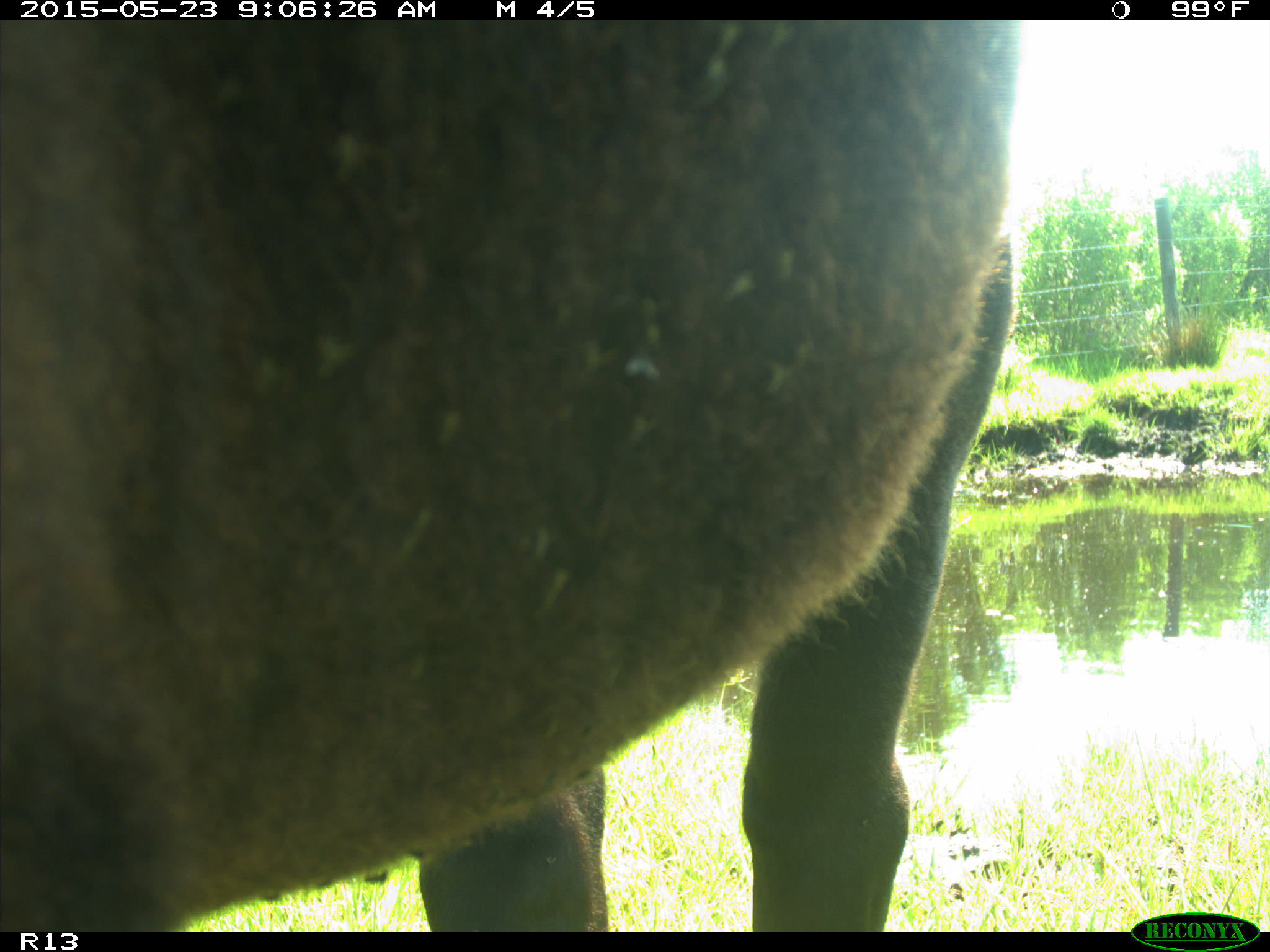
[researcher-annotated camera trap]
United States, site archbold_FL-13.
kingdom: Animalia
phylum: Chordata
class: Mammalia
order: Artiodactyla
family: Bovidae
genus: Bos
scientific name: Bos taurus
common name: domestic cow